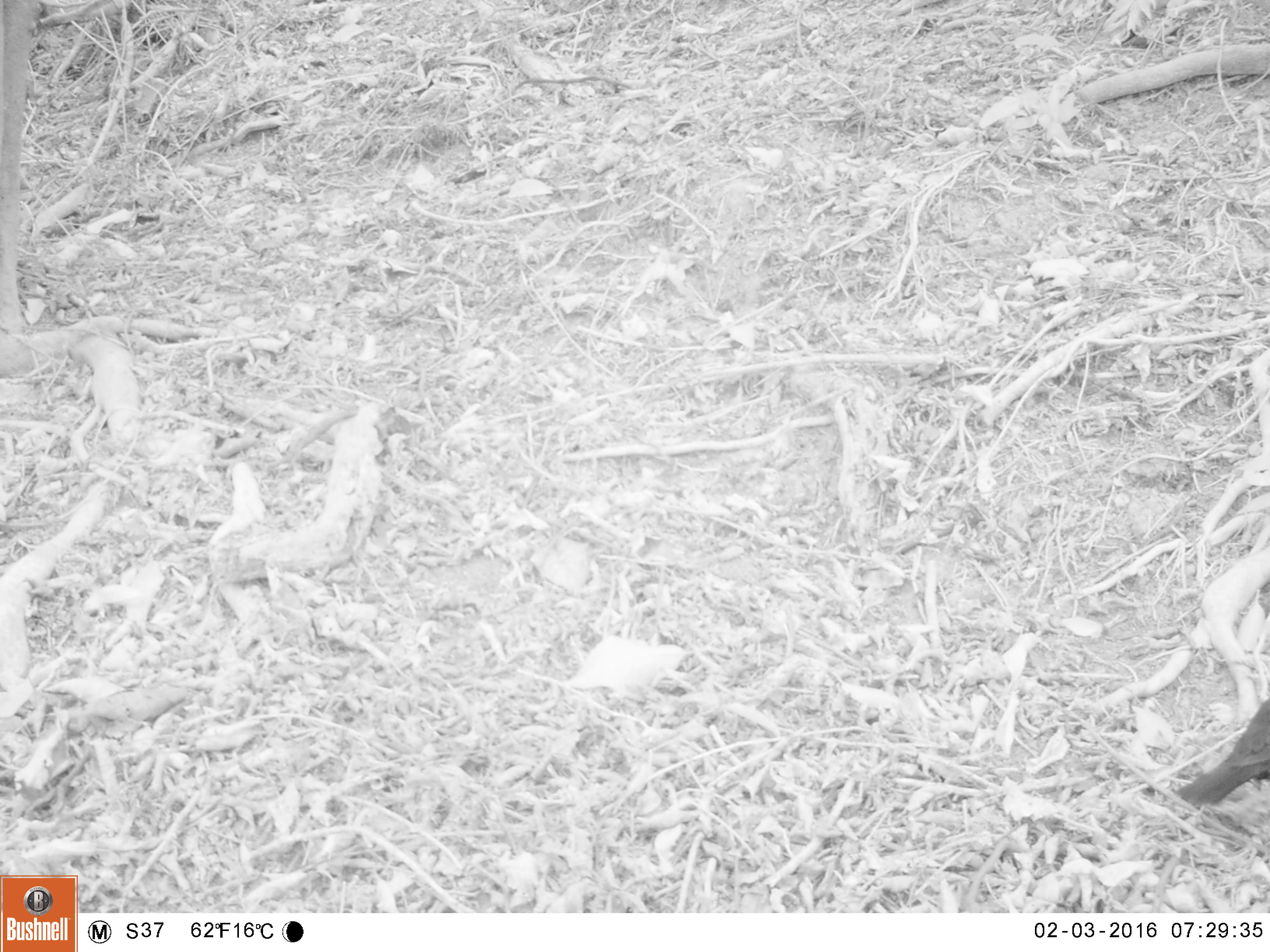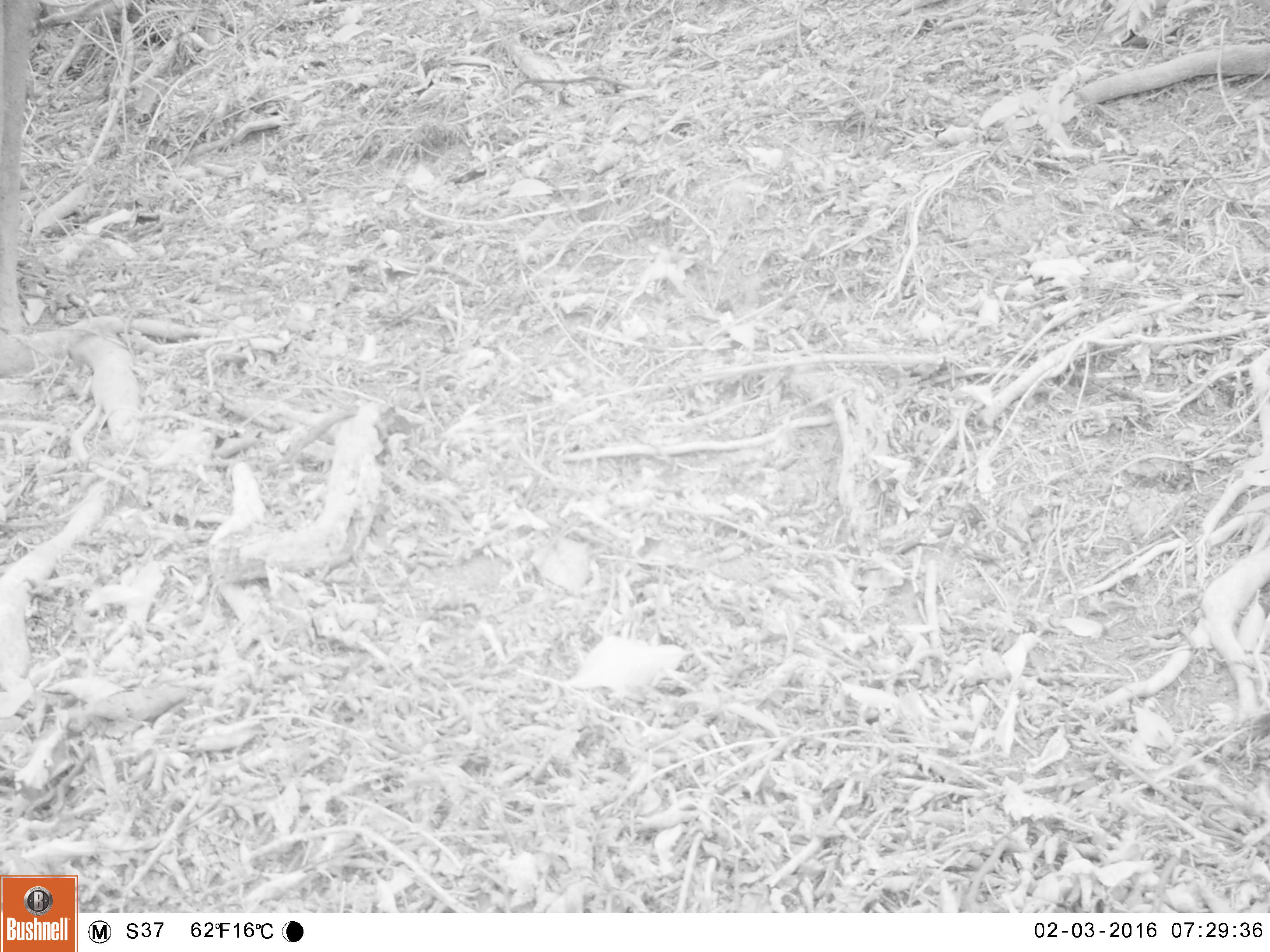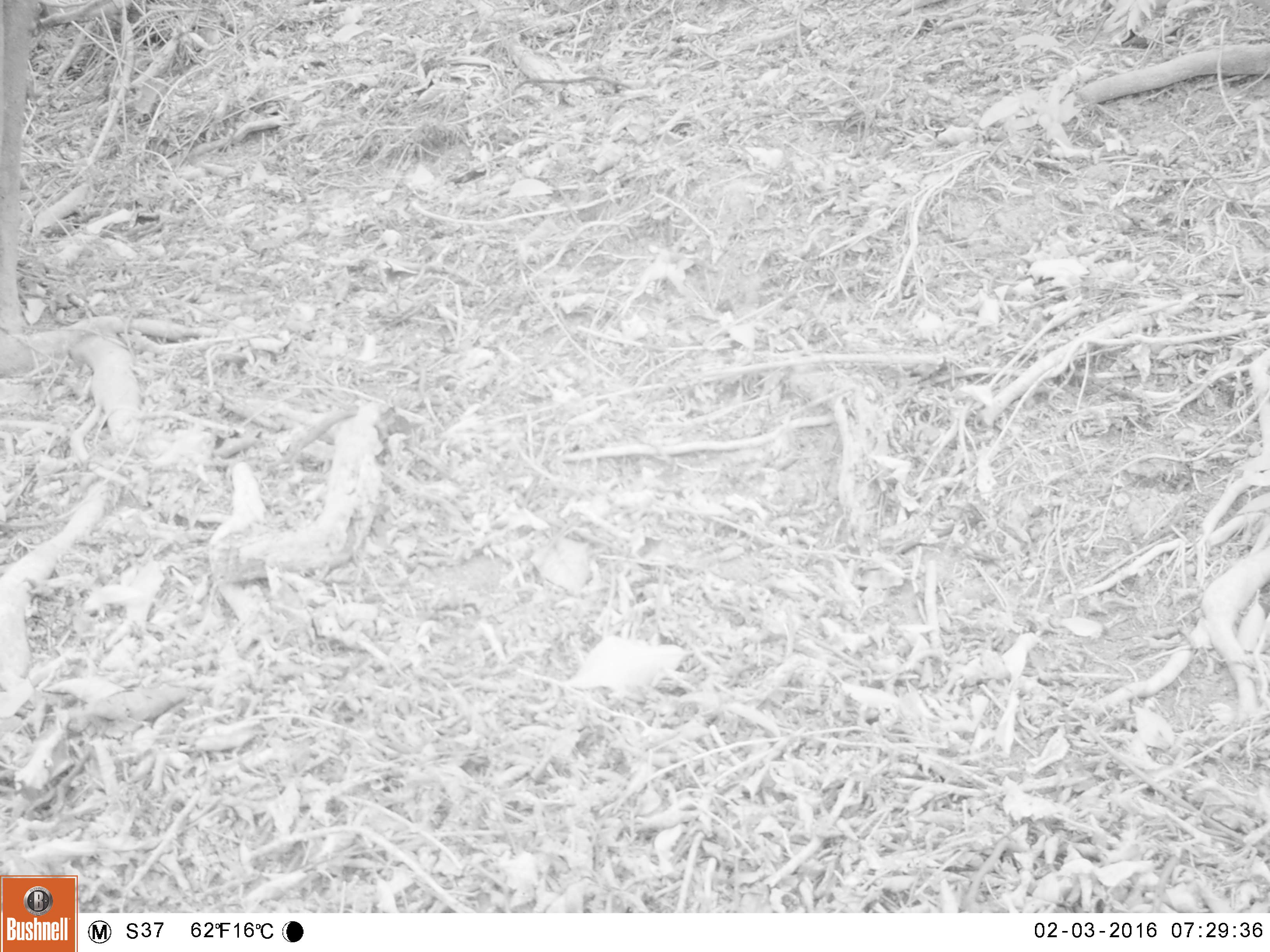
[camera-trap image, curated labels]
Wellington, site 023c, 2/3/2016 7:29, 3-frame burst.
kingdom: Animalia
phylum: Chordata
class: Aves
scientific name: Aves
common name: bird